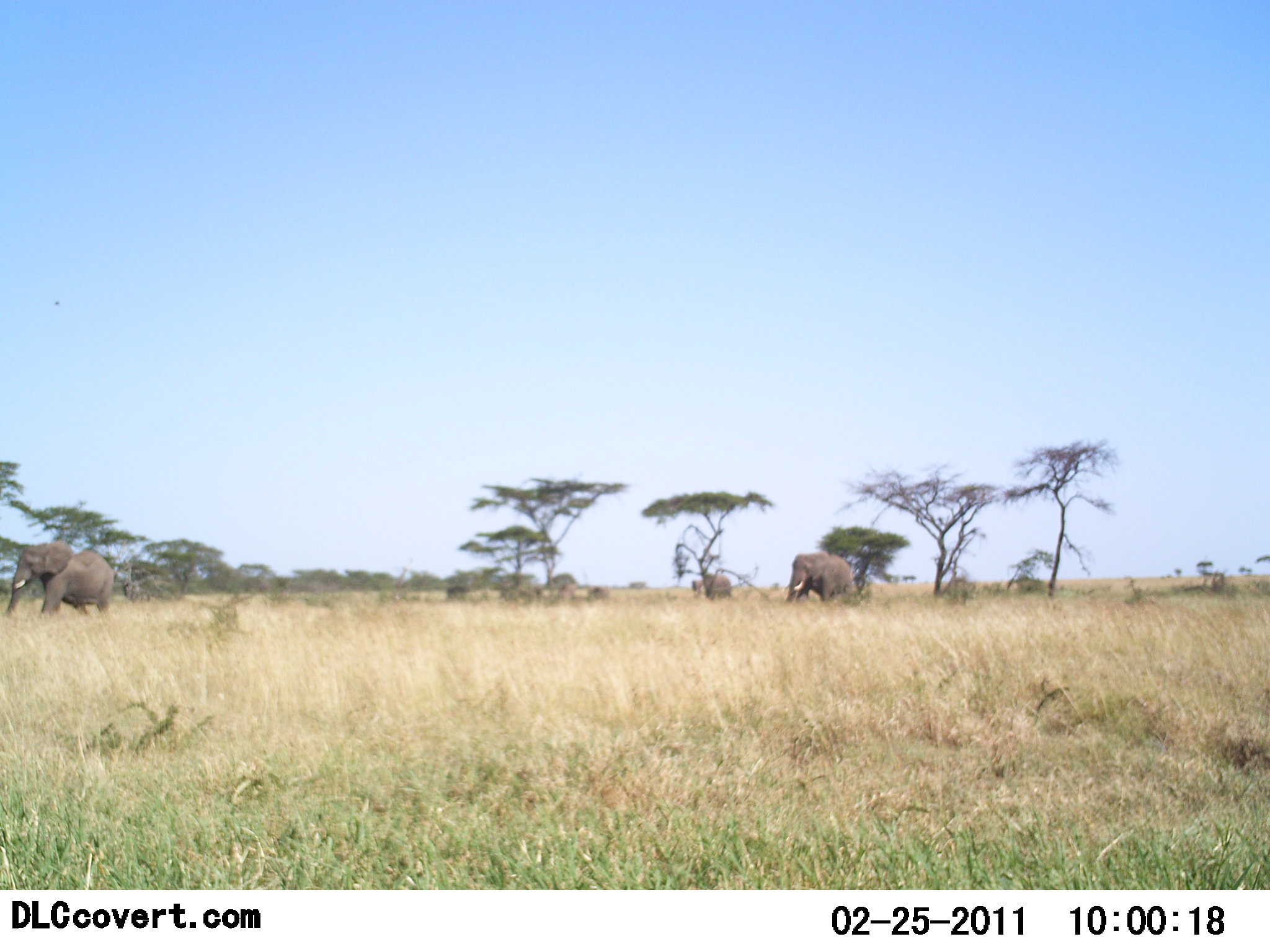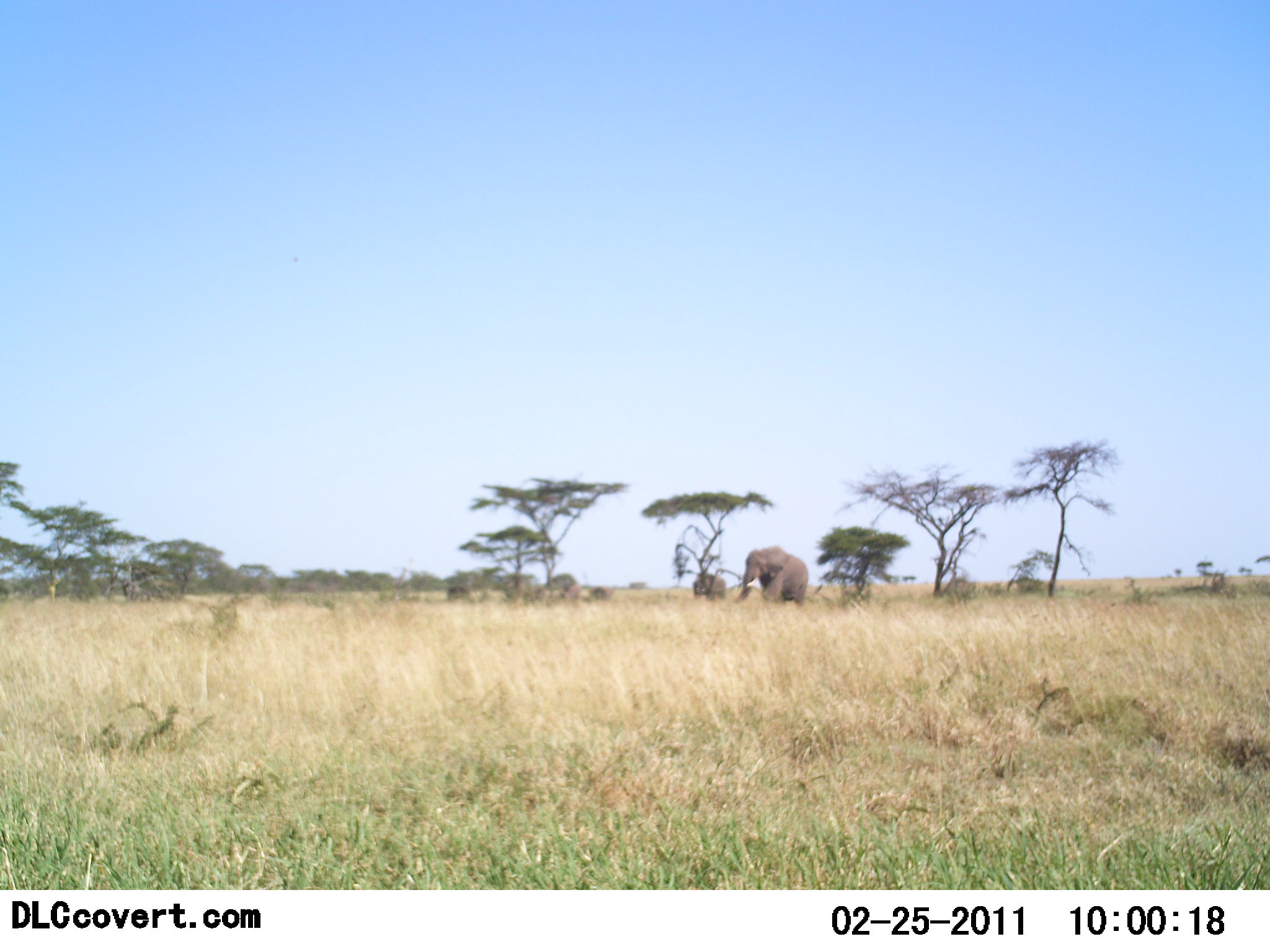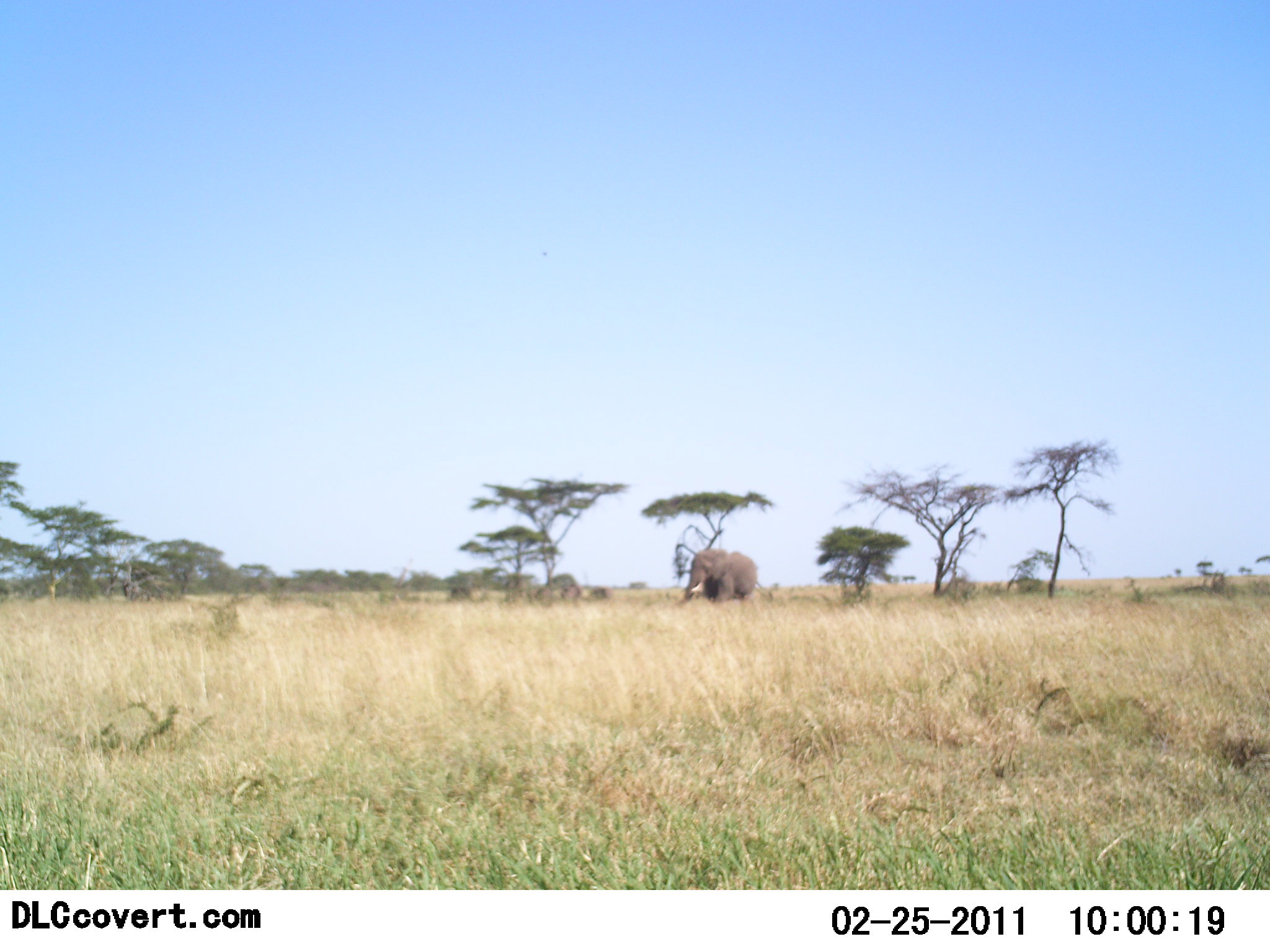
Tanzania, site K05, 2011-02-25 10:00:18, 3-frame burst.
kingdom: Animalia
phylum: Chordata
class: Mammalia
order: Proboscidea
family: Elephantidae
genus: Loxodonta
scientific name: Loxodonta africana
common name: african bush elephant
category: elephant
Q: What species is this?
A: Elephant (african bush elephant) (Loxodonta africana).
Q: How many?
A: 2.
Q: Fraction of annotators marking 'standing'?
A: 7%.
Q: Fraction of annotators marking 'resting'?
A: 0%.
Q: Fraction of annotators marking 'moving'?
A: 93%.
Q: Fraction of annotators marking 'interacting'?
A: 0%.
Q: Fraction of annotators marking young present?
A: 0%.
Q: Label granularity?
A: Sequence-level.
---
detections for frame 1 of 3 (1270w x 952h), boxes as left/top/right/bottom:
animal: 5/542/112/618; 782/550/853/605; 704/573/732/599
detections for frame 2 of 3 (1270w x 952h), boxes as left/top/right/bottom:
animal: 733/546/808/610; 693/571/727/601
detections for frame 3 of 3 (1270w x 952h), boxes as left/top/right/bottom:
animal: 678/549/758/602